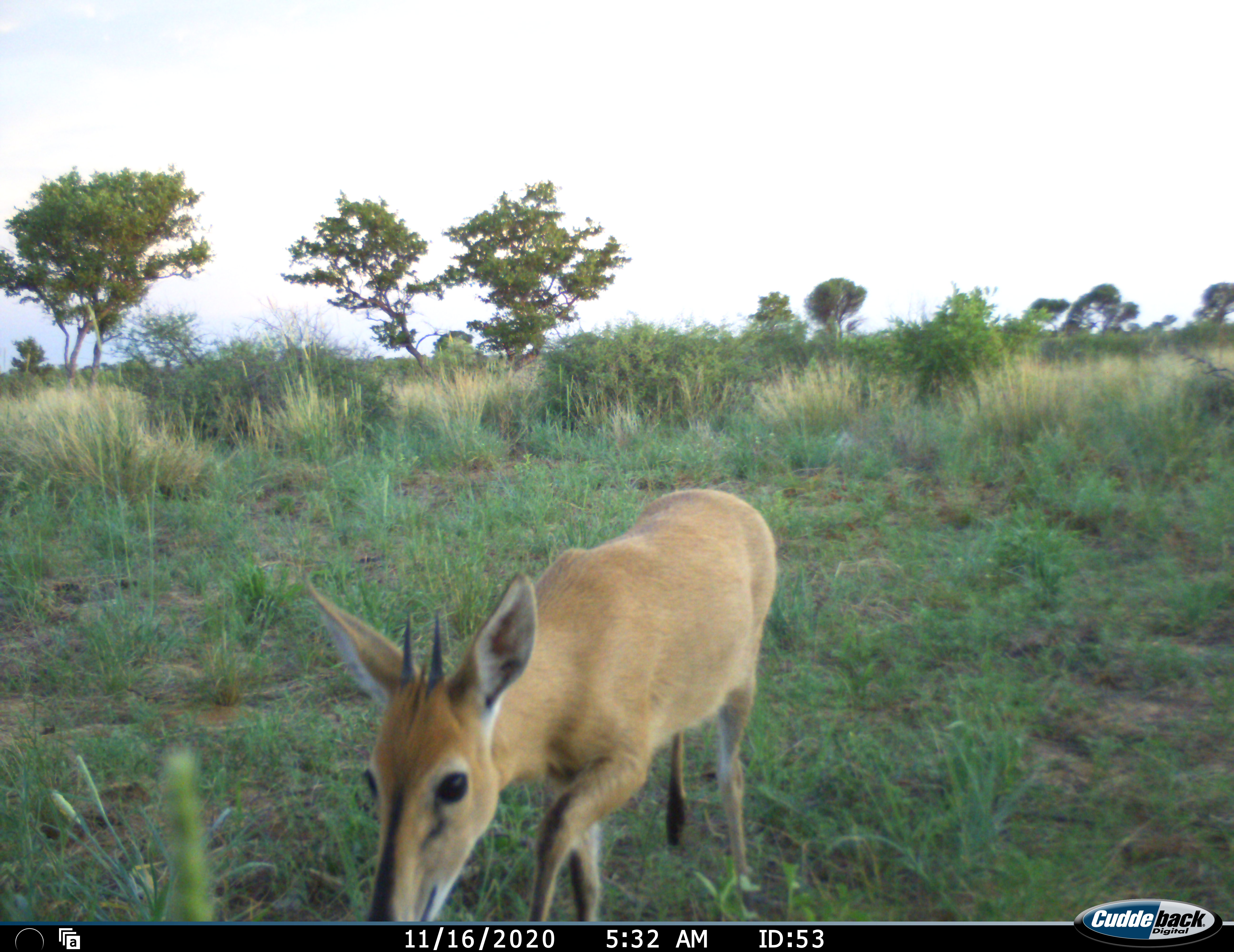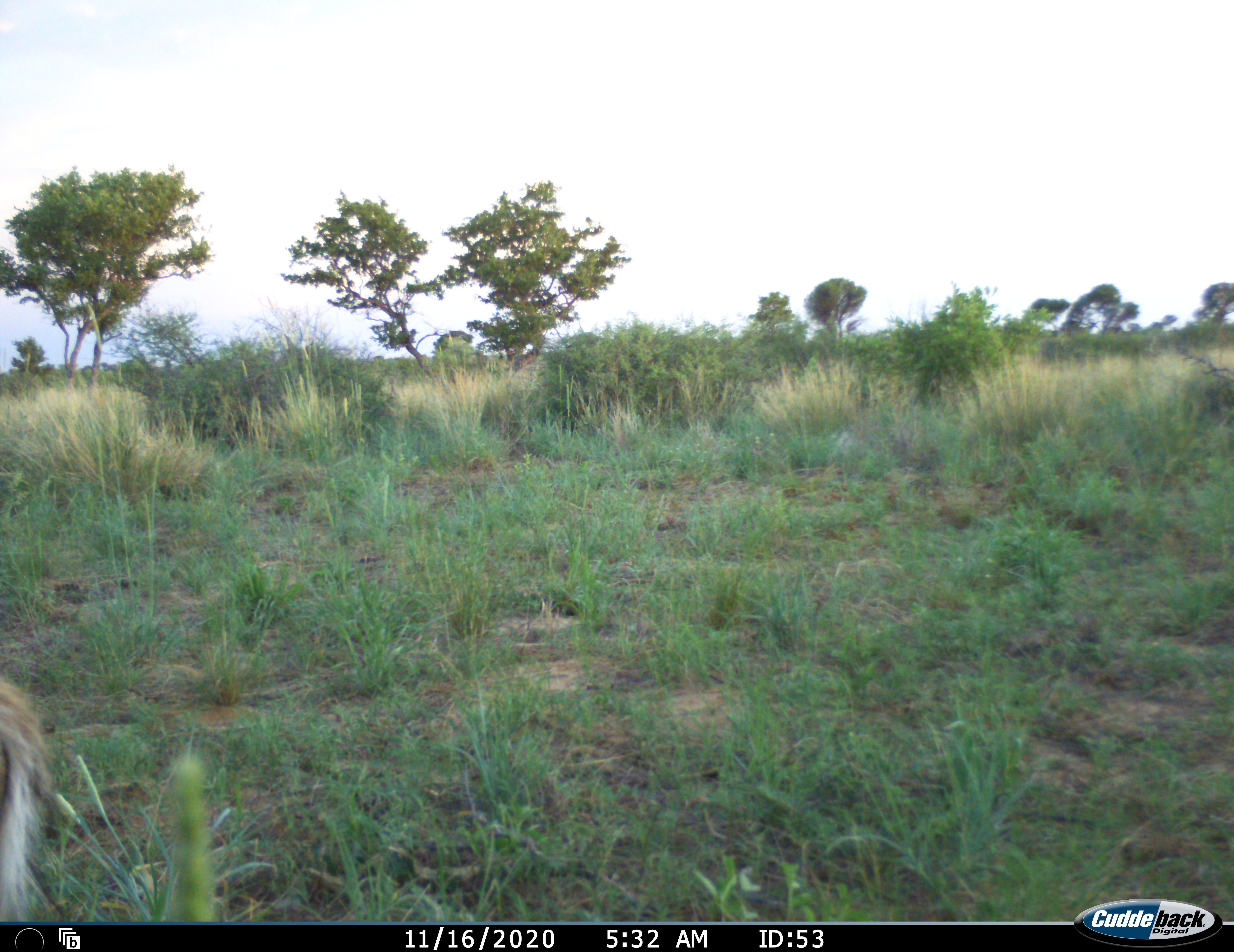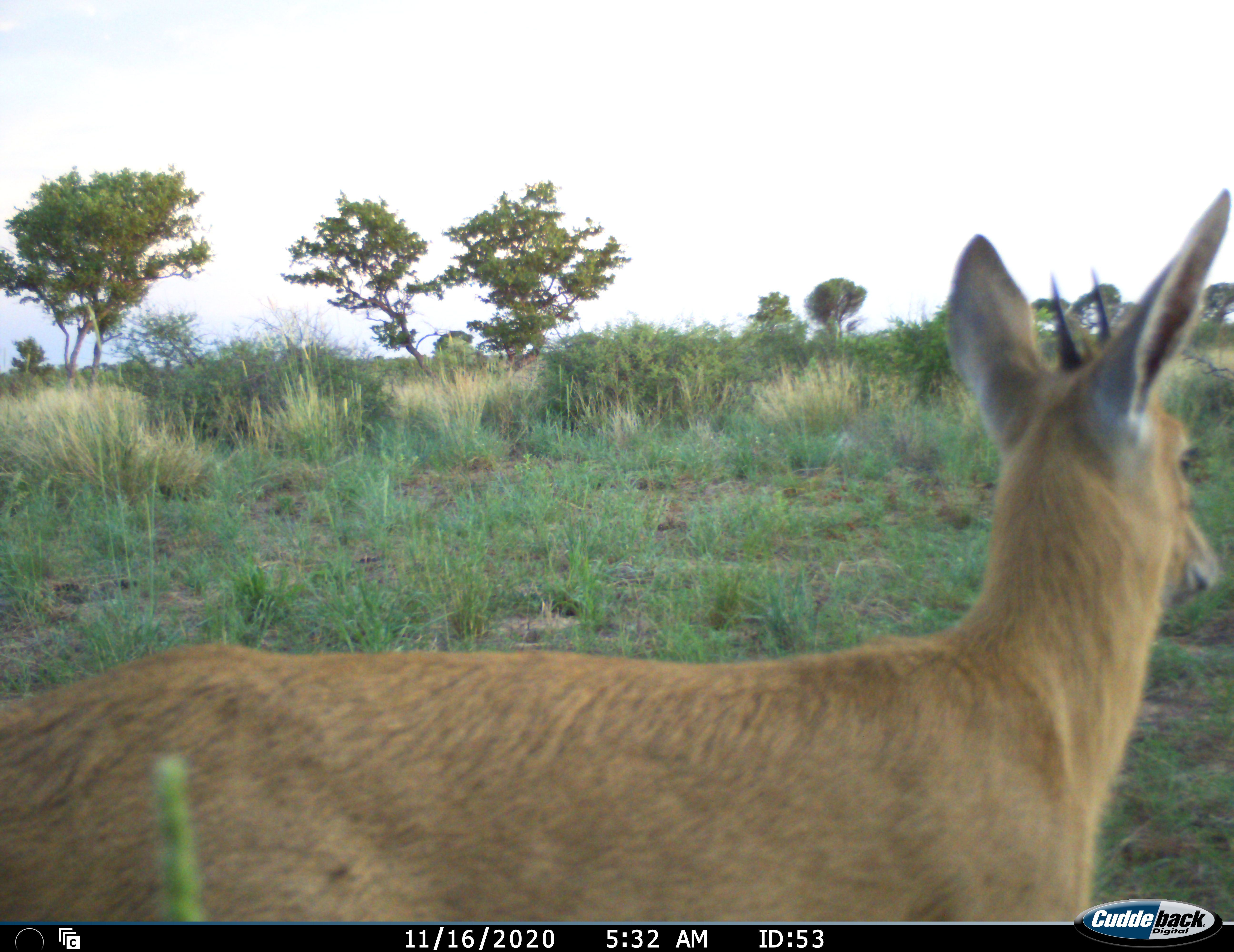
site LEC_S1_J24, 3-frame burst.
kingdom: Animalia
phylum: Chordata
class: Mammalia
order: Artiodactyla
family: Bovidae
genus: Sylvicapra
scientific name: Sylvicapra grimmia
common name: common duiker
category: duikercommongrey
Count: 1.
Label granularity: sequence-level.